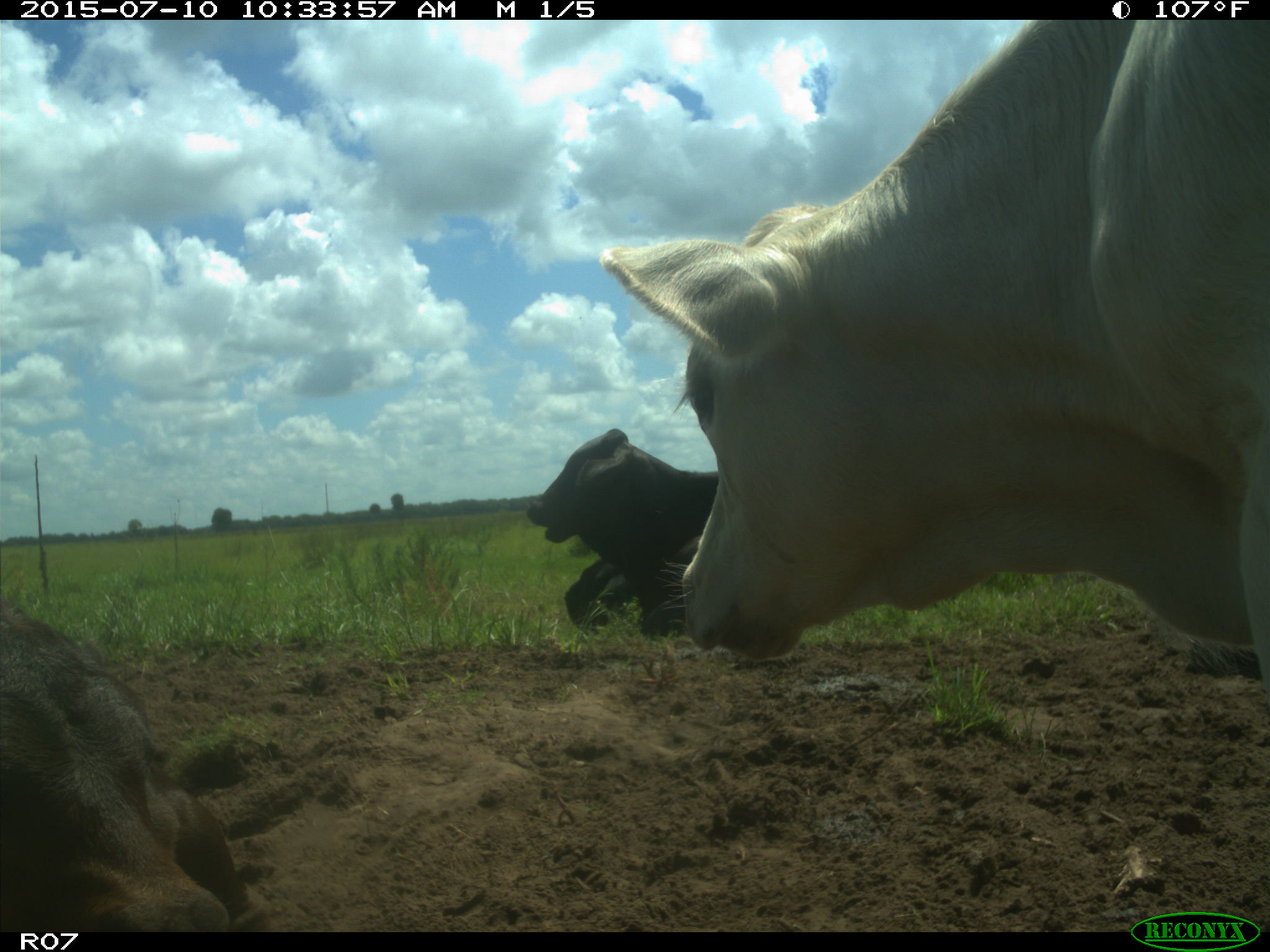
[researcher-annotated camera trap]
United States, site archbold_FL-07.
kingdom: Animalia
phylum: Chordata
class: Mammalia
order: Artiodactyla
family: Bovidae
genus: Bos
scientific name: Bos taurus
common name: domestic cow